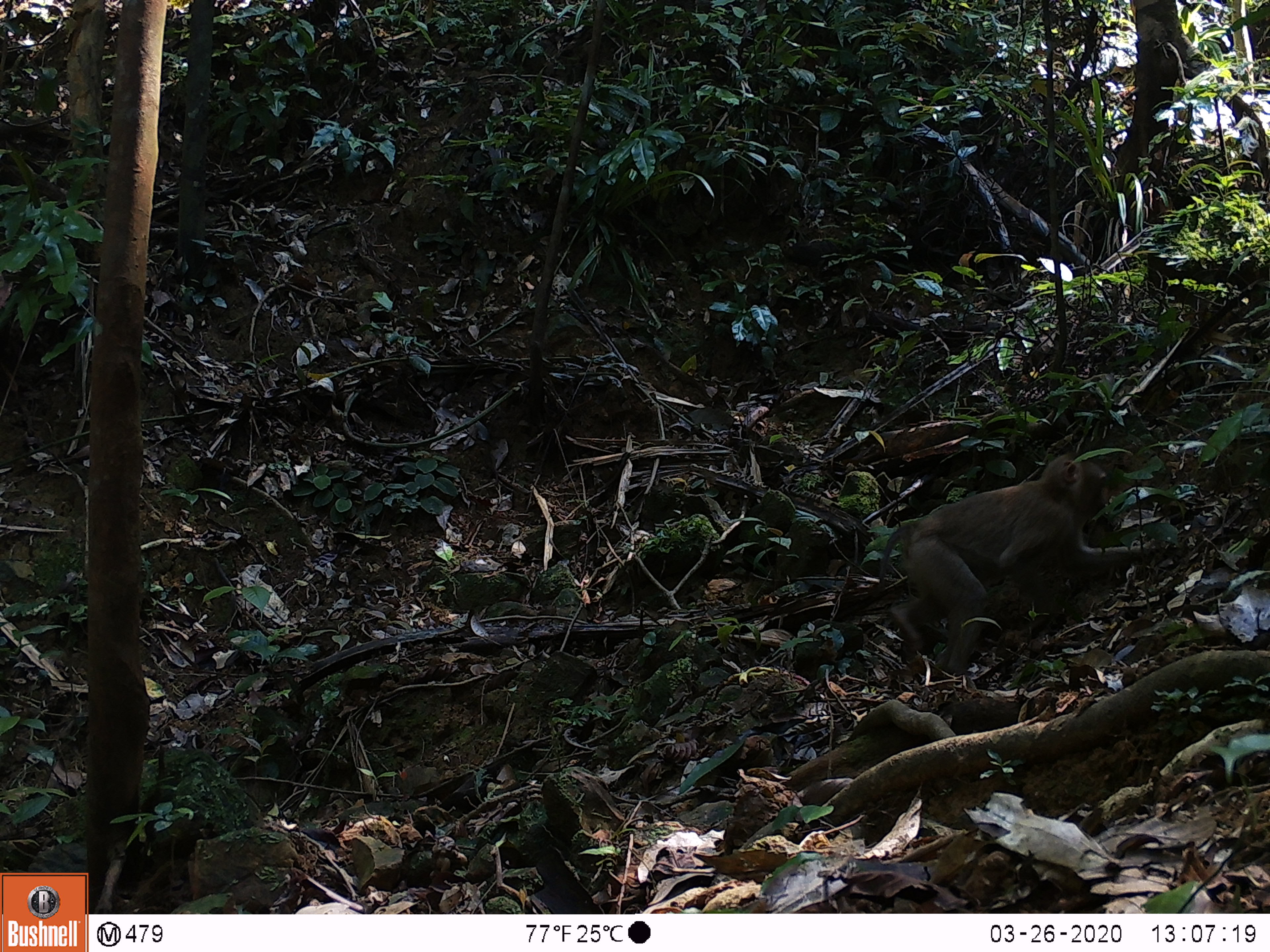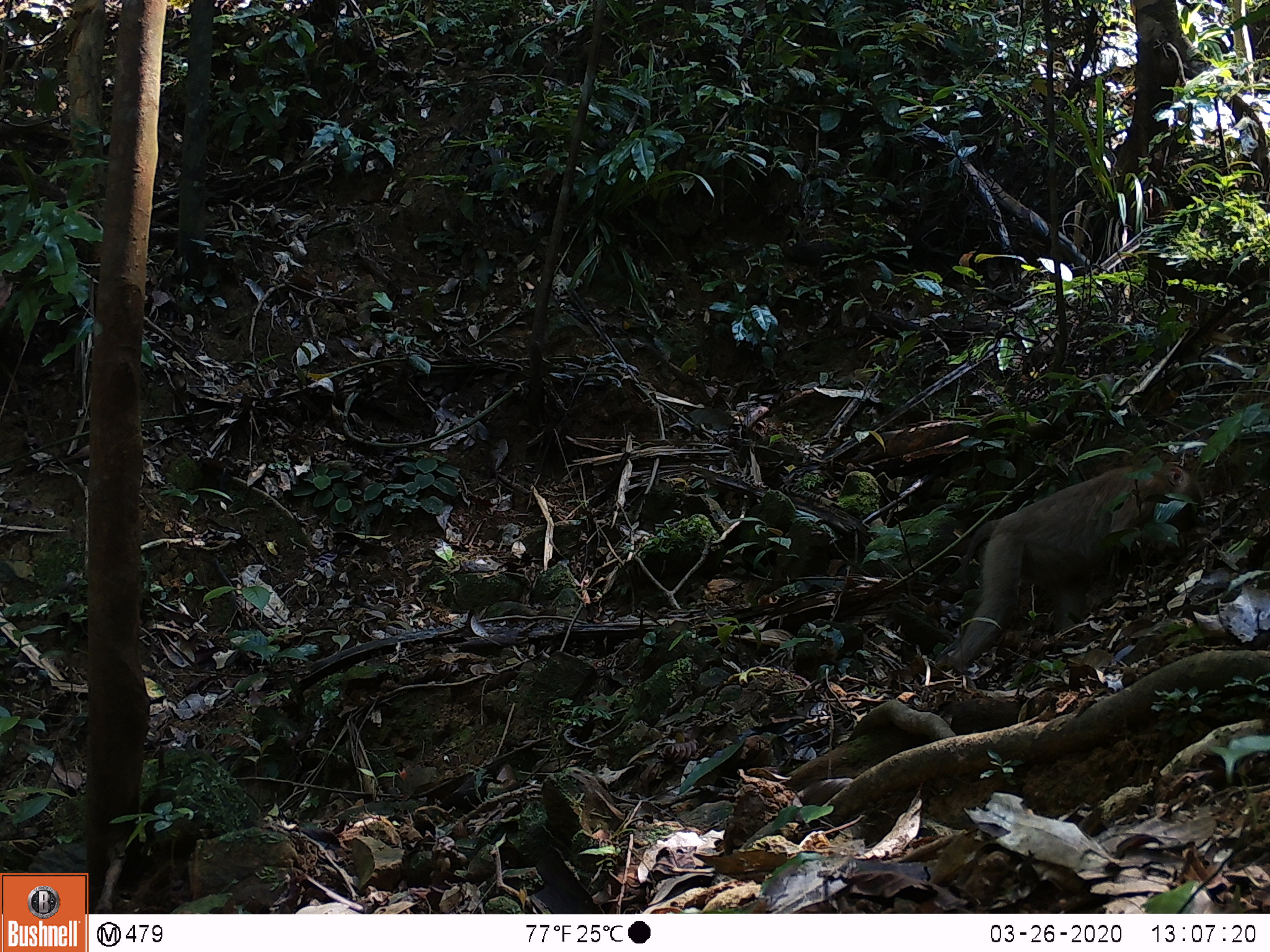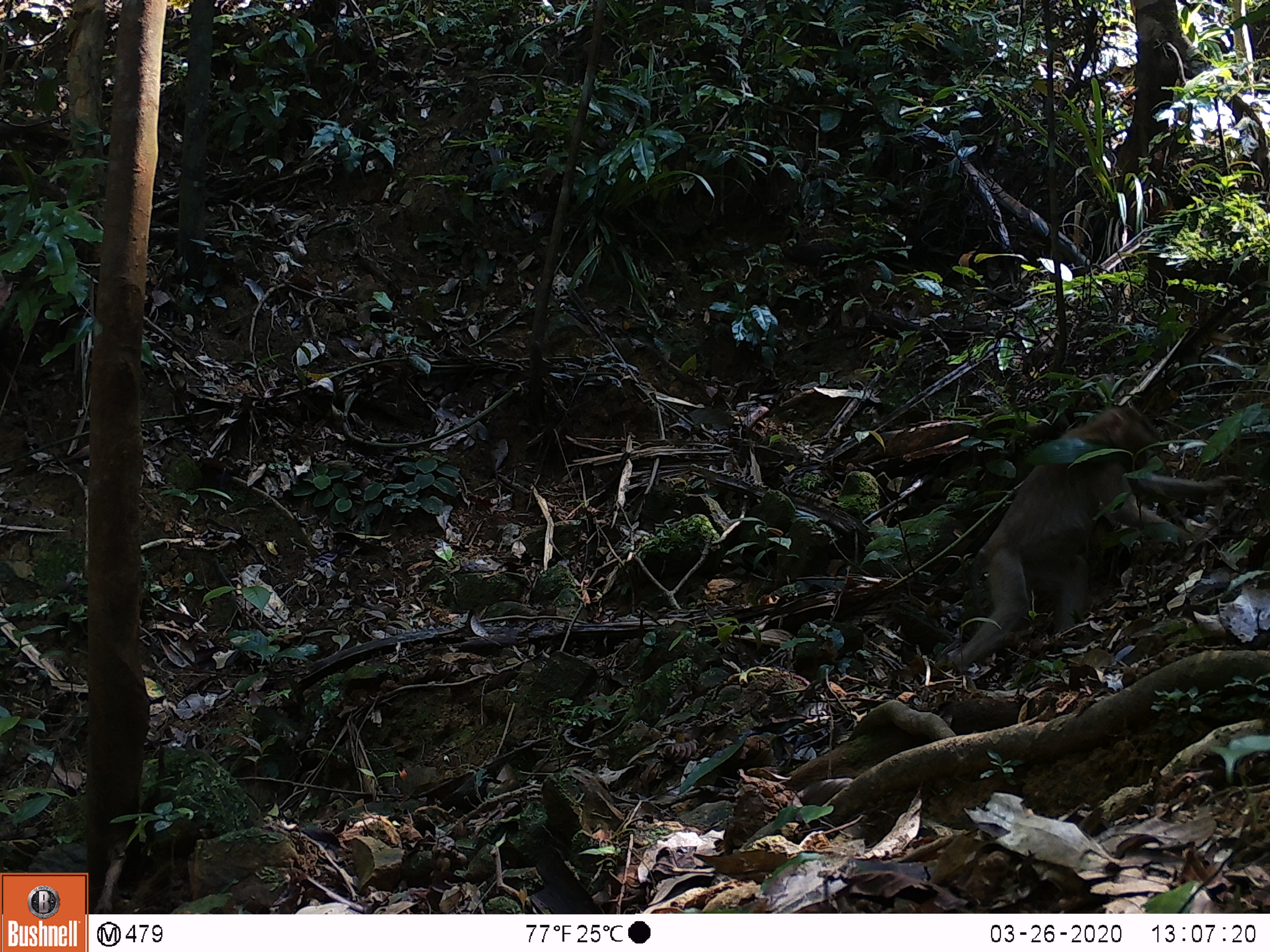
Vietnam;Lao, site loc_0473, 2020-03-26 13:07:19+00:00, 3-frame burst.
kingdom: Animalia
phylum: Chordata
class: Mammalia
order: Primates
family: Cercopithecidae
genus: Macaca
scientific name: Macaca nemestrina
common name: pig-tailed macaque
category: pig tailed macaque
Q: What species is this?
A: Pig tailed macaque (pig-tailed macaque) (Macaca nemestrina).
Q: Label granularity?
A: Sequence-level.